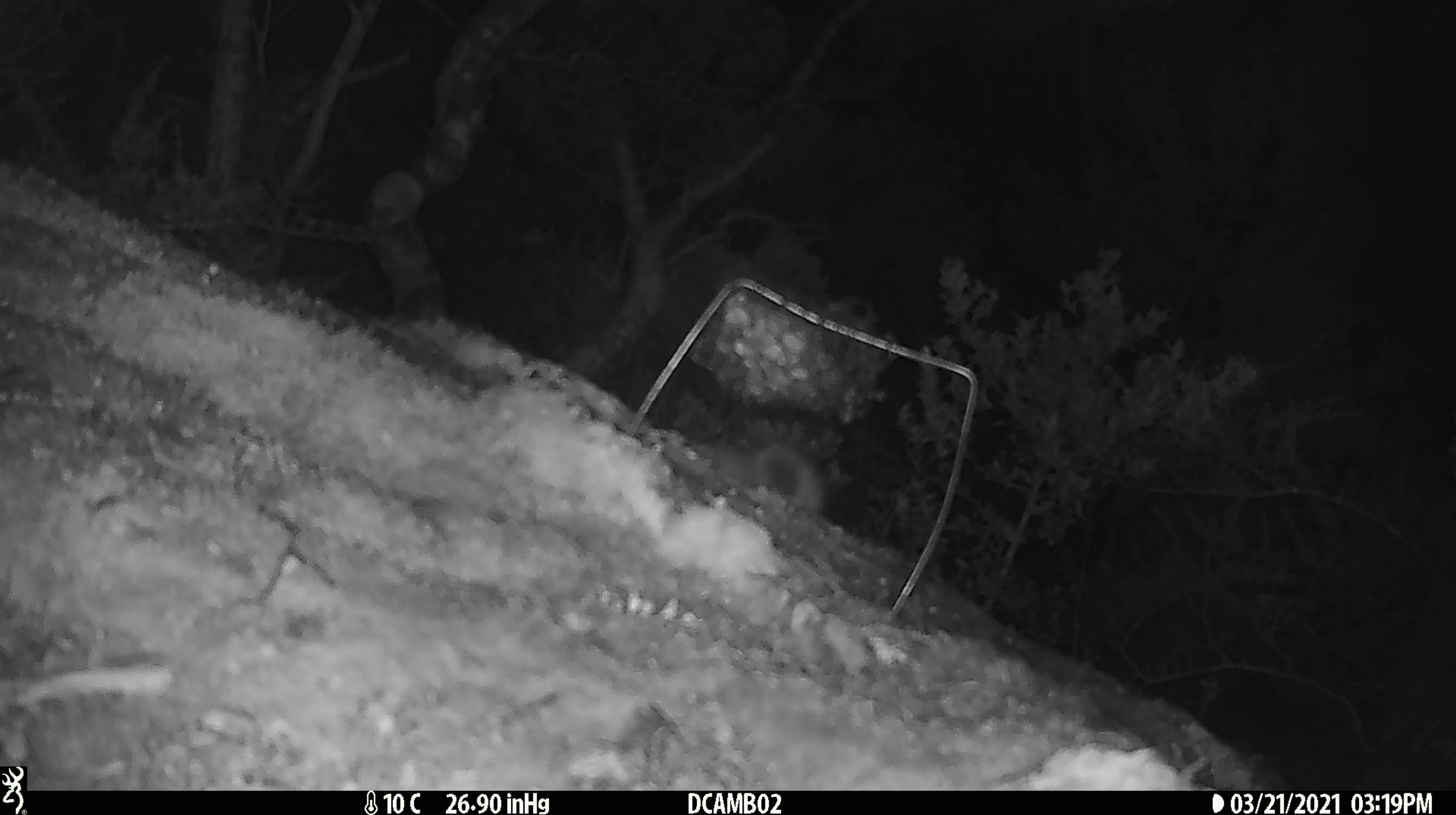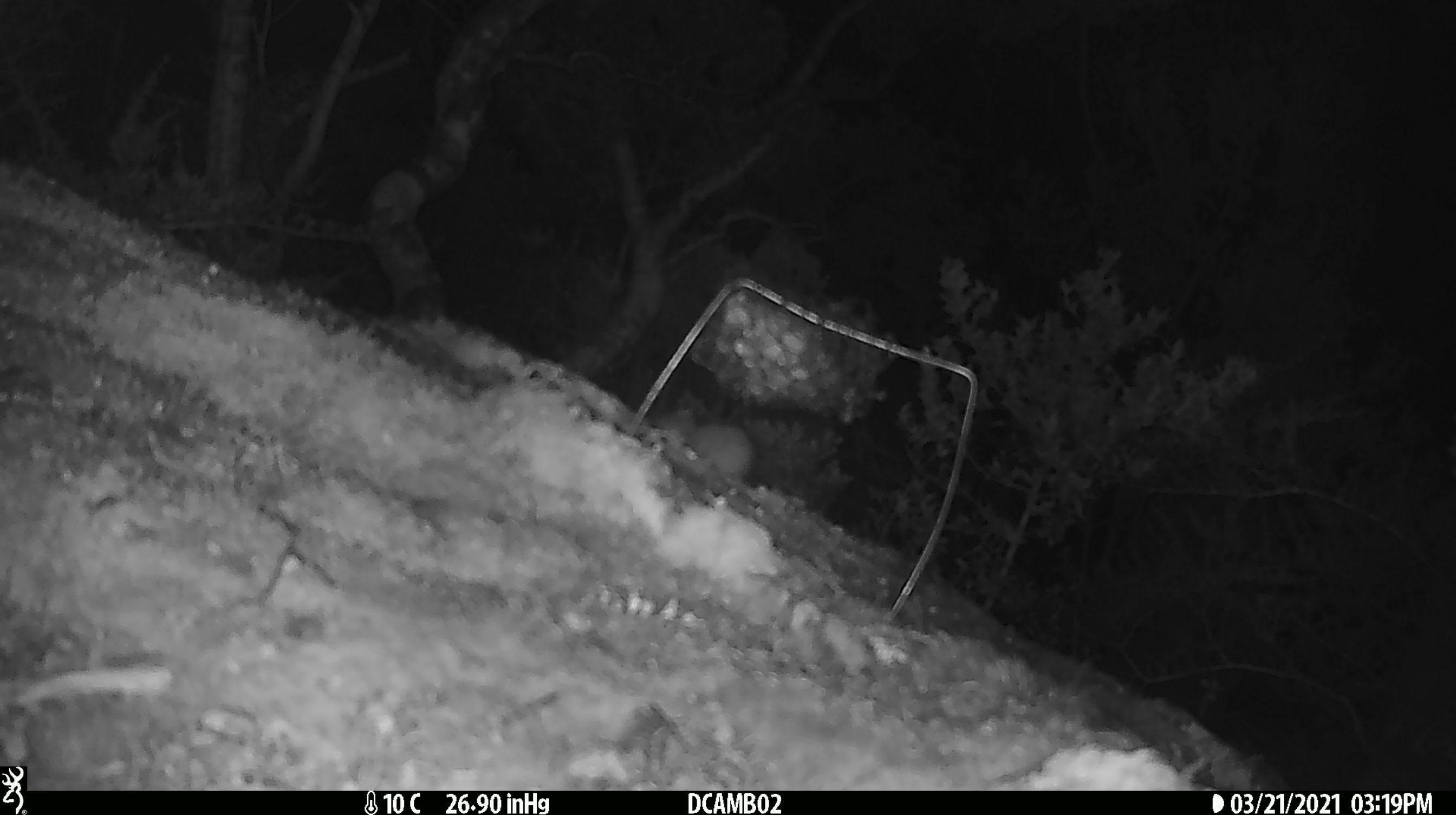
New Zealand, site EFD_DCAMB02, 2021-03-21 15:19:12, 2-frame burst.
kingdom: Animalia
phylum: Chordata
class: Mammalia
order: Carnivora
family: Mustelidae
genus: Mustela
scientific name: Mustela erminea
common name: stoat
Stoat (Mustela erminea).